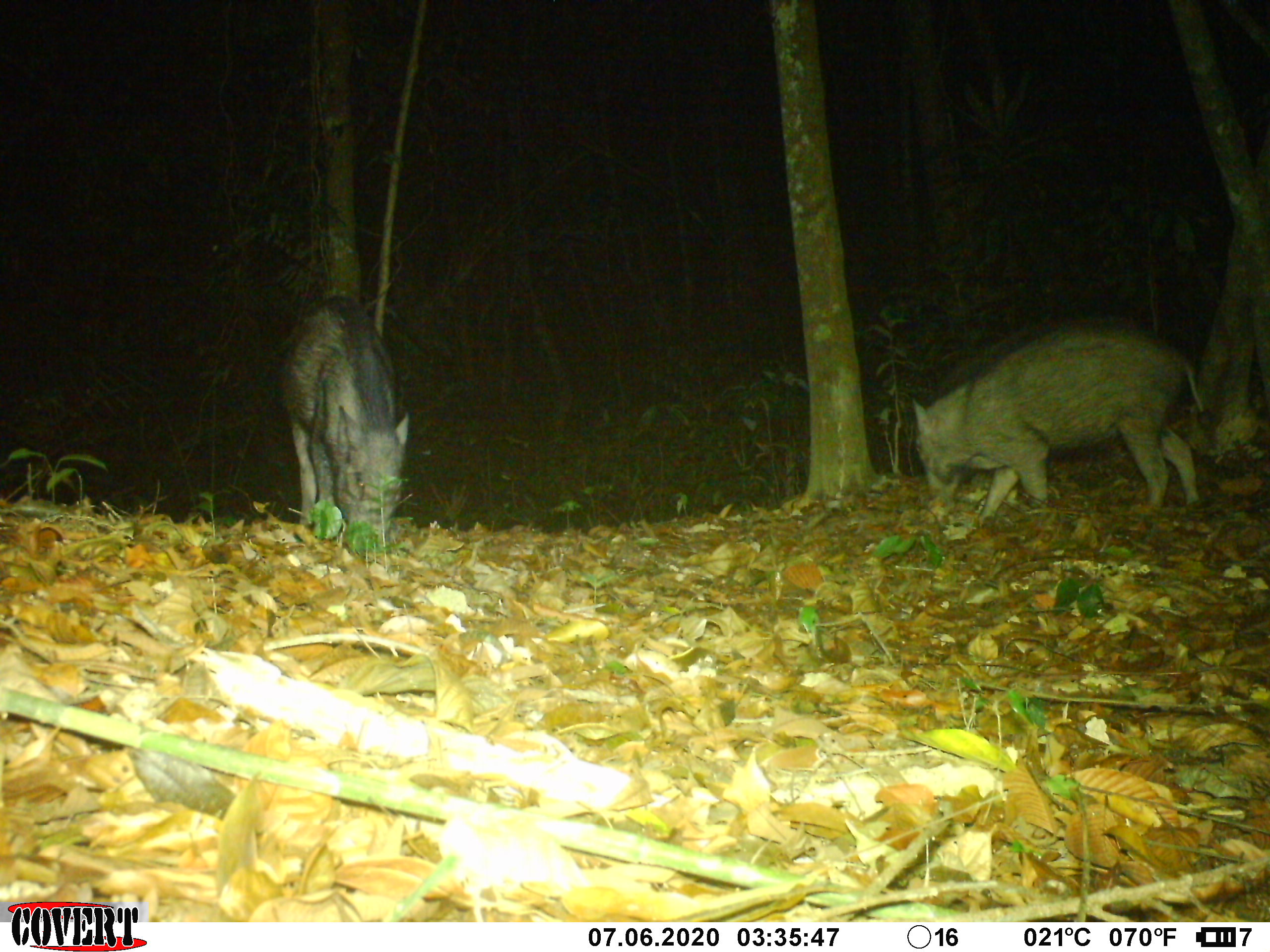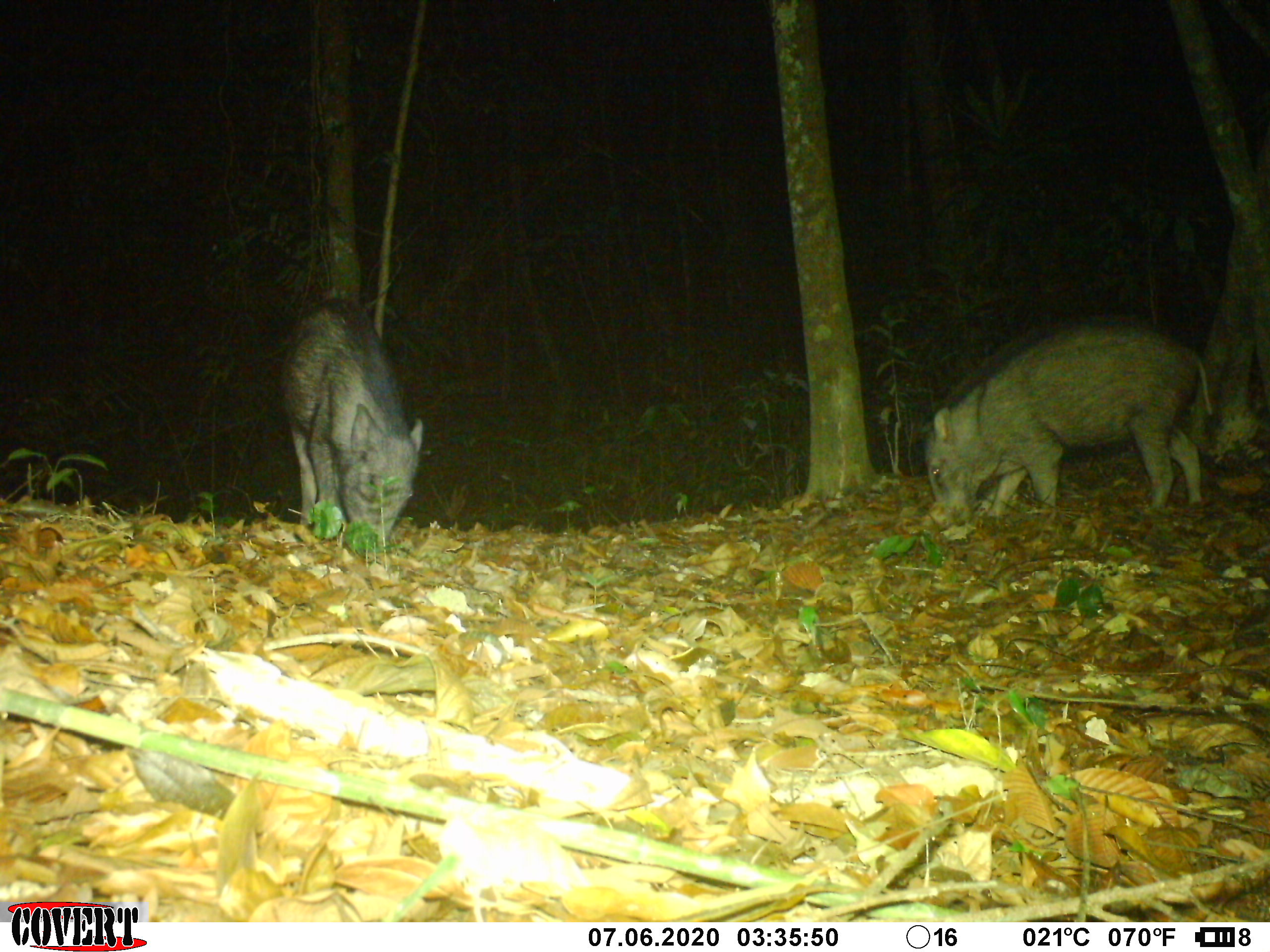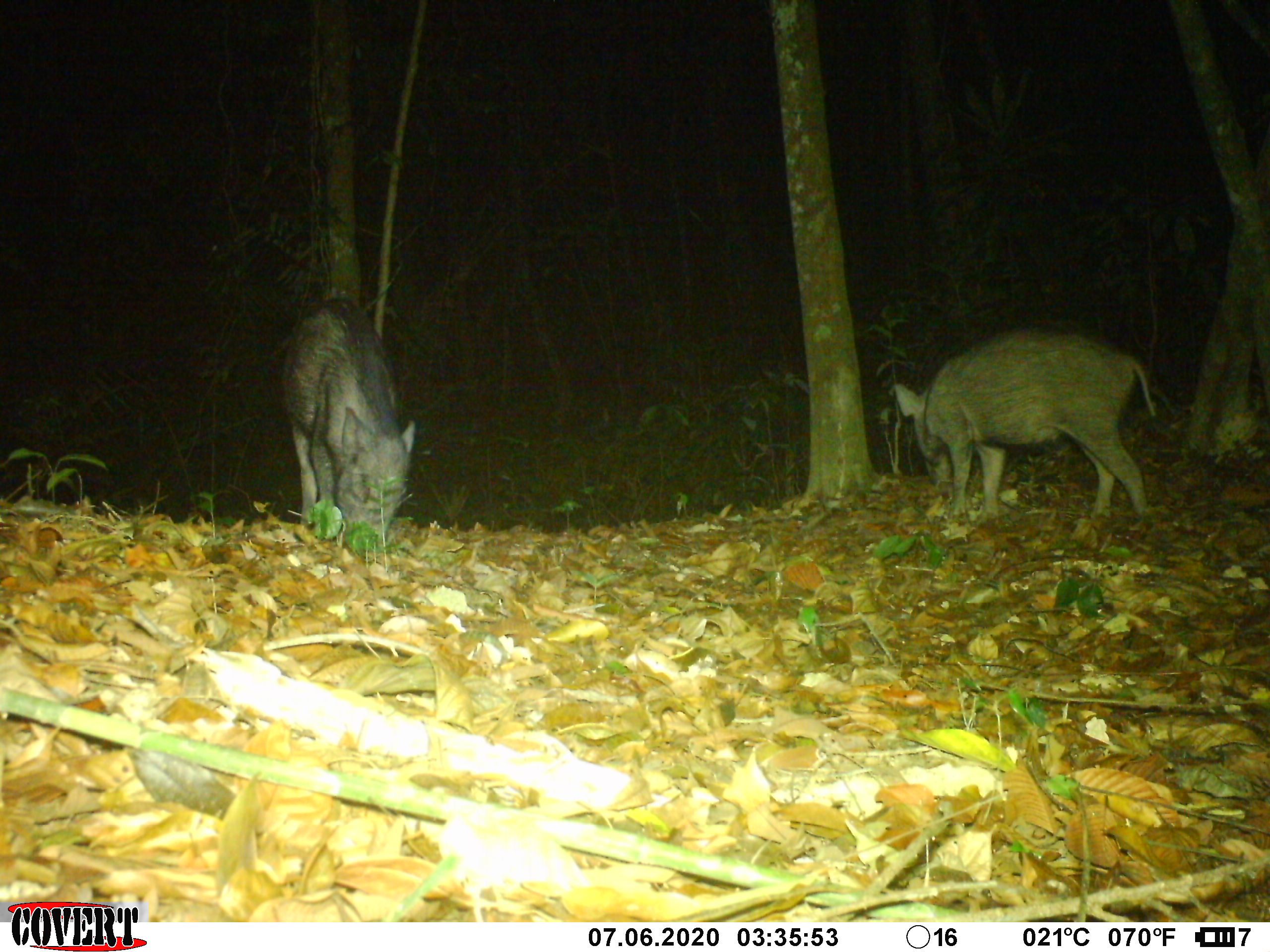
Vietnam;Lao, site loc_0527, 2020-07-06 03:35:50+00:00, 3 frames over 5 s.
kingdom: Animalia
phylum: Chordata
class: Mammalia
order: Artiodactyla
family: Suidae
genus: Sus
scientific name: Sus scrofa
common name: eurasian wild pig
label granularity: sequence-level